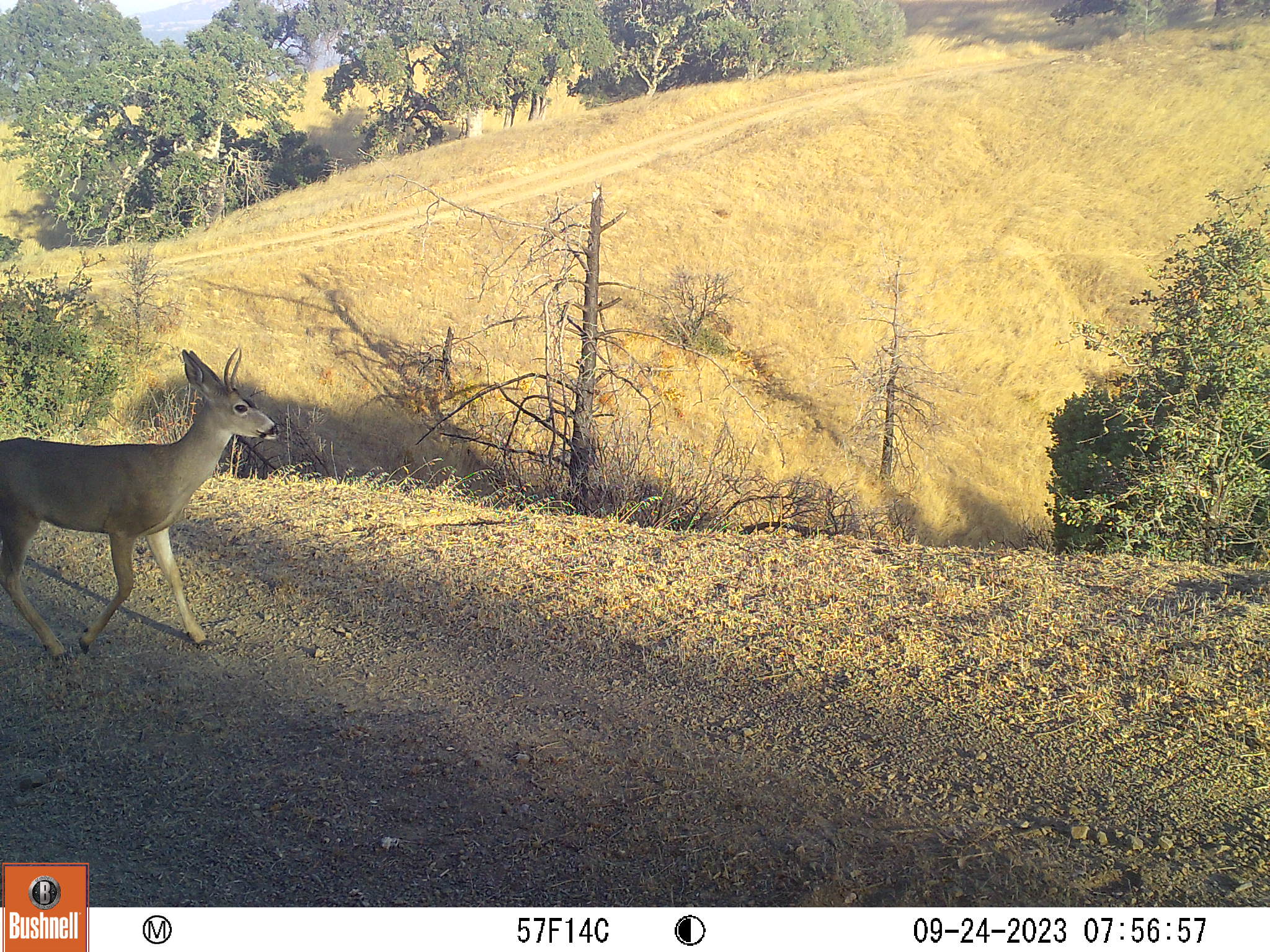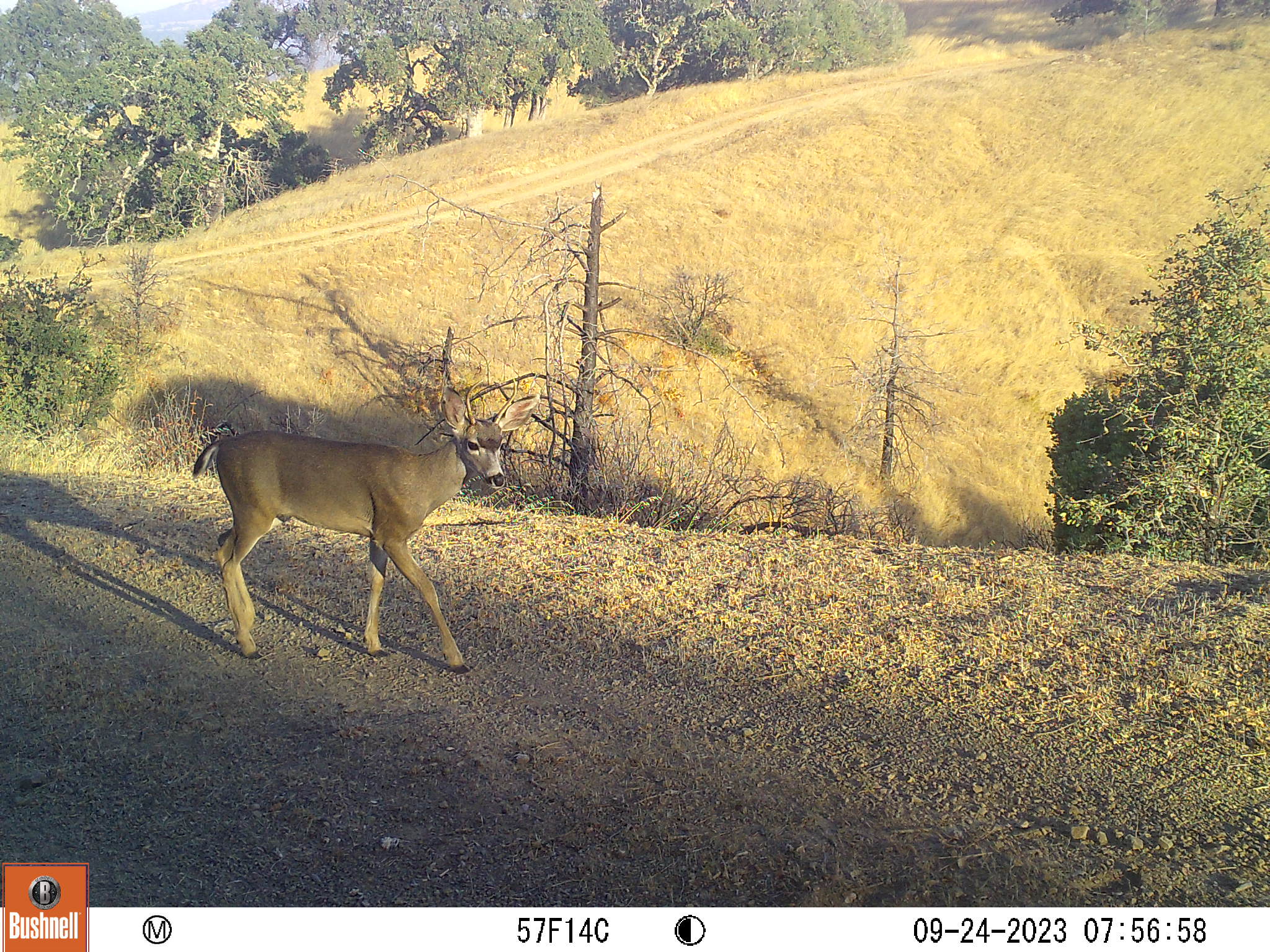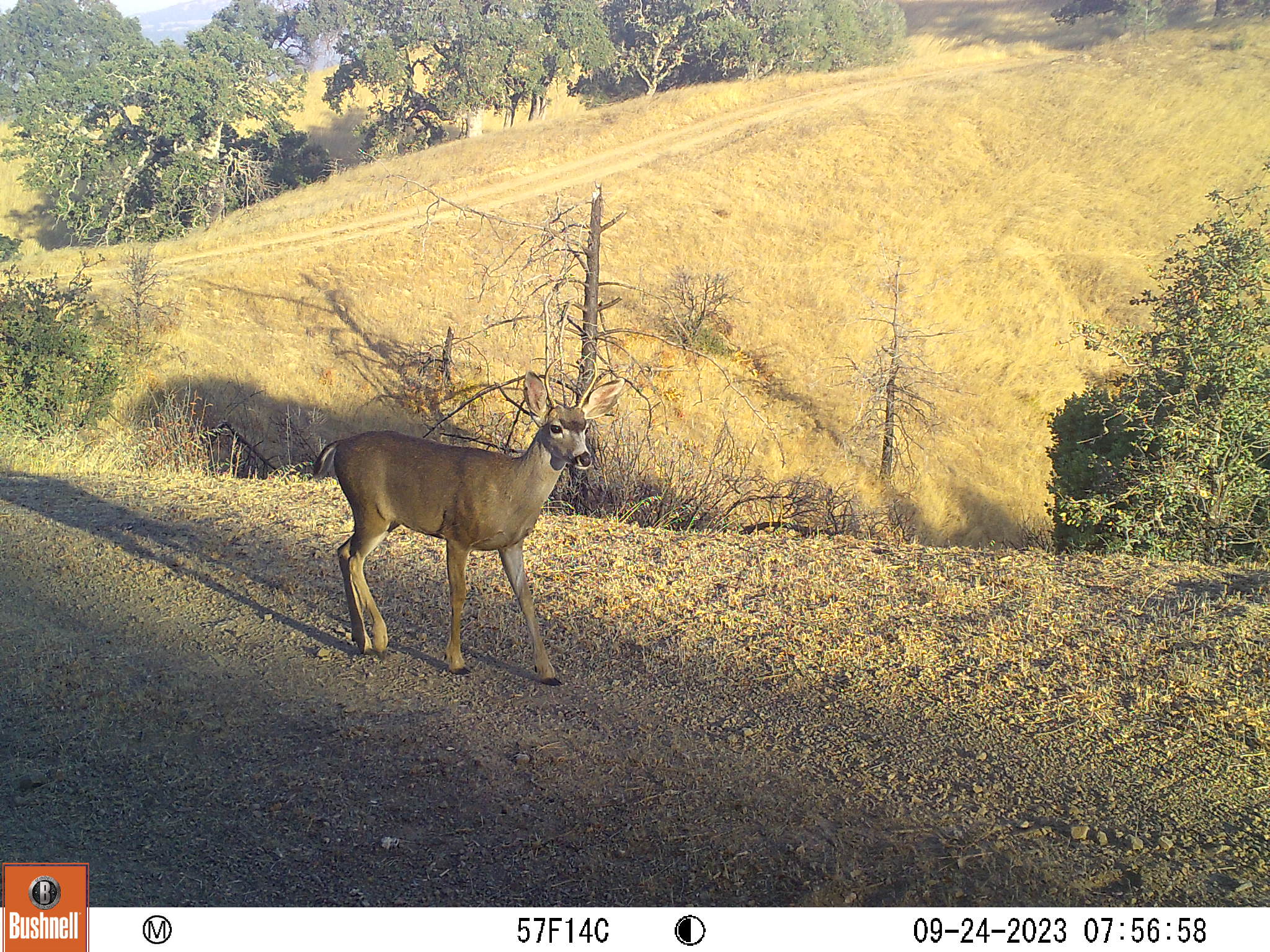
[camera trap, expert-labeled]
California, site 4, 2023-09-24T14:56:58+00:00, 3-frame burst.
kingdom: Animalia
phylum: Chordata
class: Mammalia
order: Artiodactyla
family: Cervidae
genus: Odocoileus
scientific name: Odocoileus hemionus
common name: mule deer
Mule deer (Odocoileus hemionus).